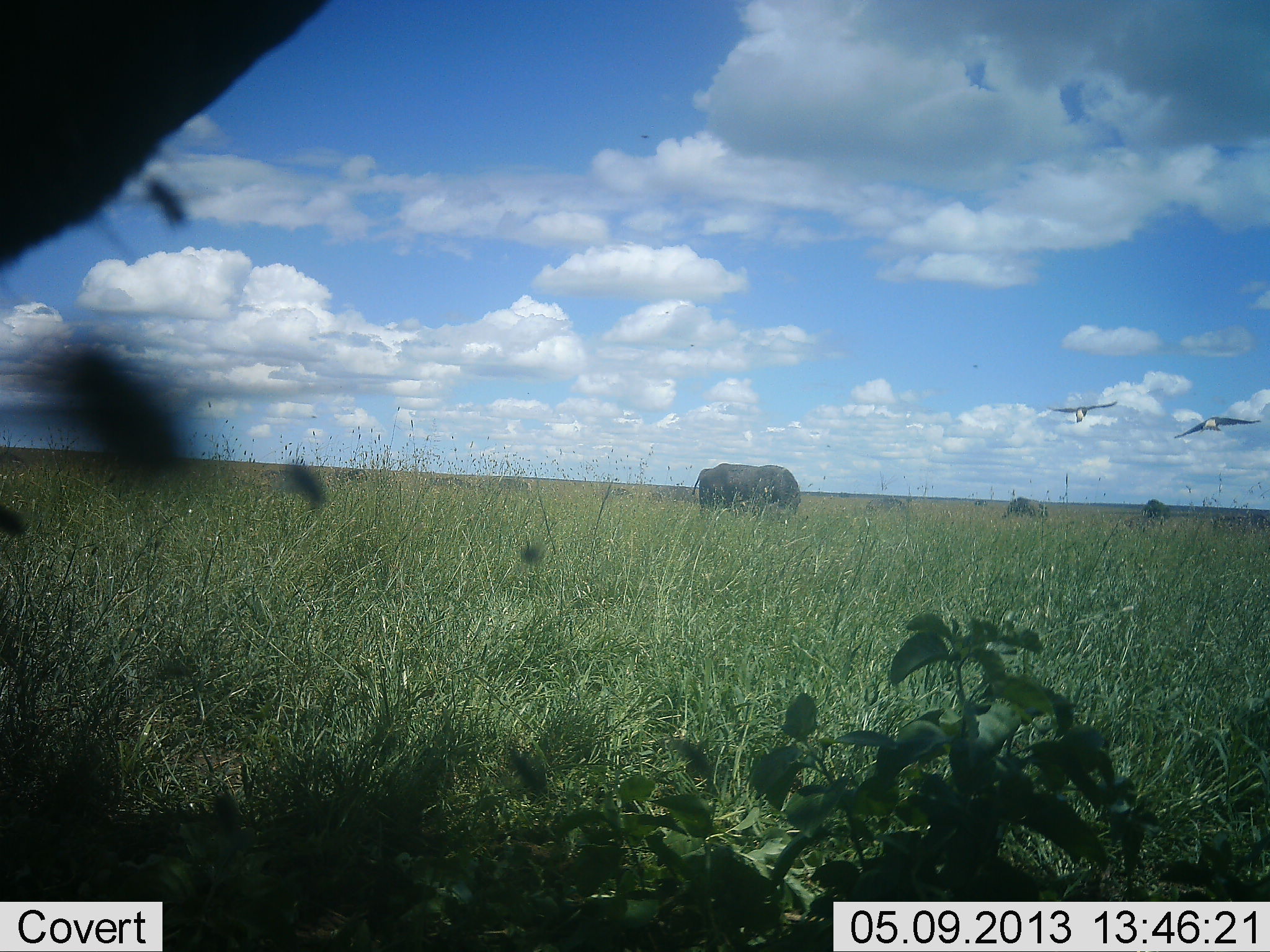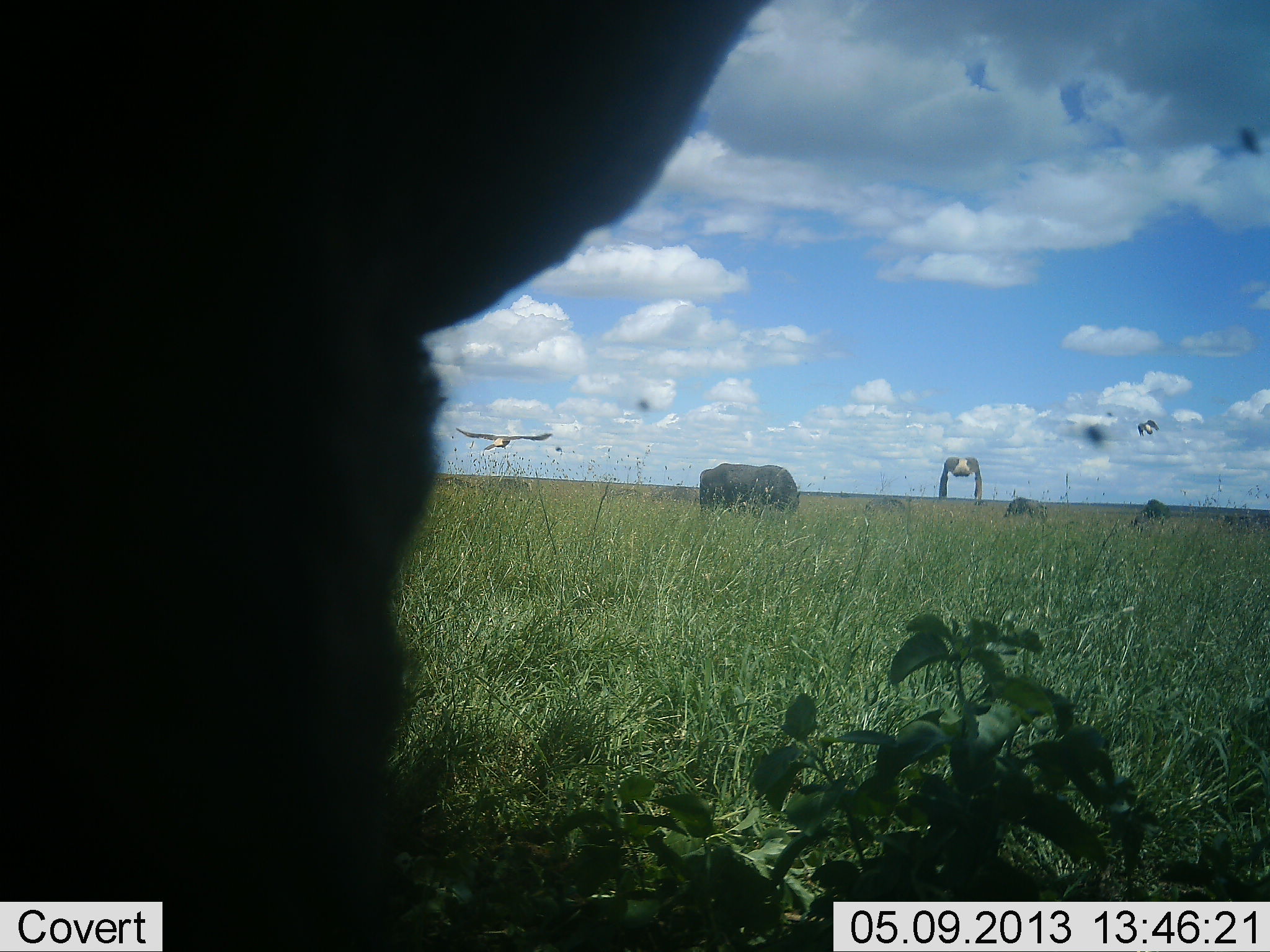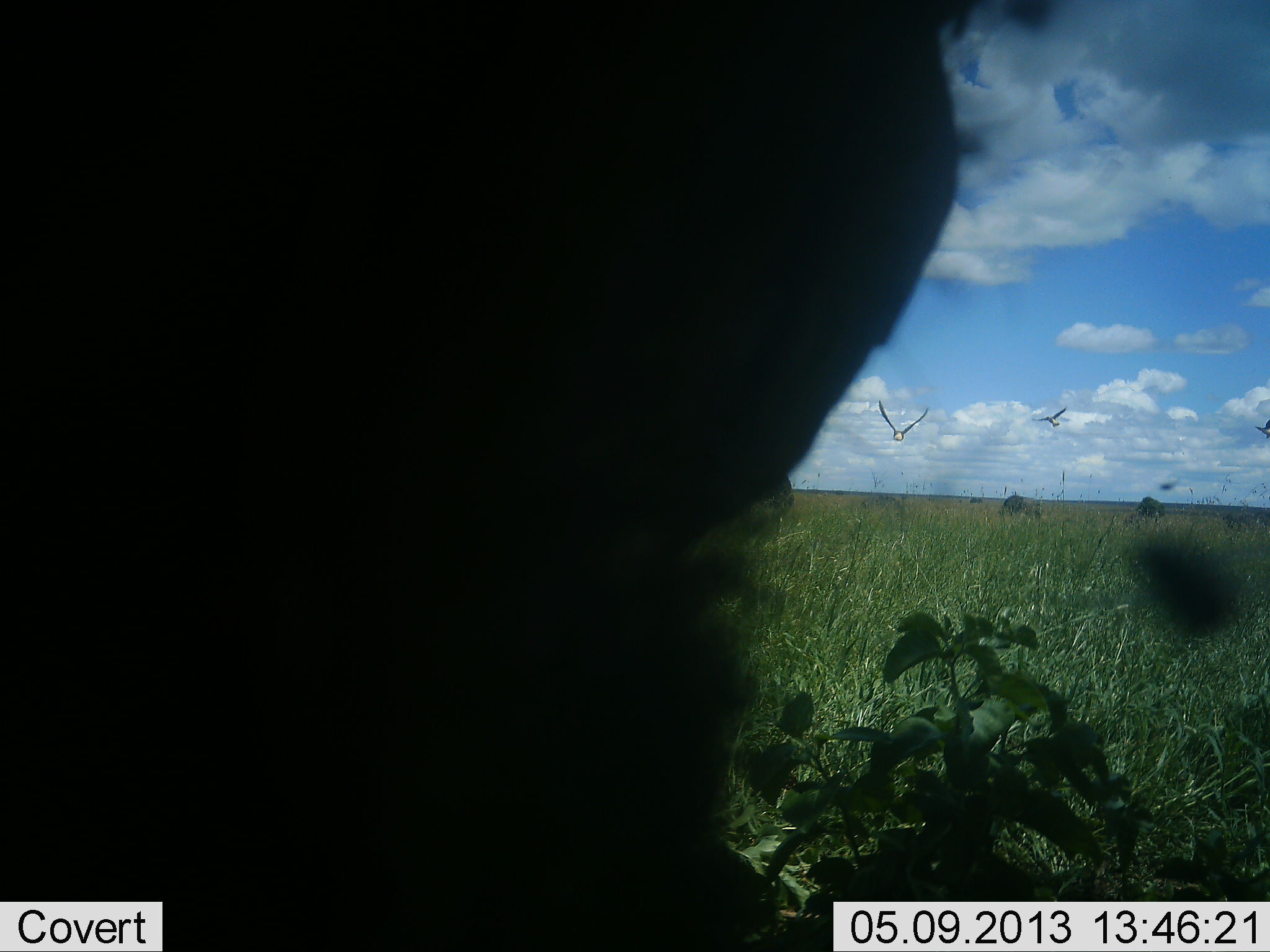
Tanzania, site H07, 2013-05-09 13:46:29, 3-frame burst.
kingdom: Animalia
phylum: Chordata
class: Mammalia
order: Proboscidea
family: Elephantidae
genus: Loxodonta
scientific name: Loxodonta africana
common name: african bush elephant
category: elephant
Elephant (african bush elephant) (Loxodonta africana), count 3. Behavior (volunteer vote fractions): standing 64%, resting 0%, moving 18%, interacting 0%. Young present (vote fraction): 0%. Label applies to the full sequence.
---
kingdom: Animalia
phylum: Chordata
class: Aves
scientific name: Aves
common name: bird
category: otherbird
Otherbird (bird) (Aves), count 3. Behavior (volunteer vote fractions): standing 0%, resting 0%, moving 100%, interacting 0%. Young present (vote fraction): 0%. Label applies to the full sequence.